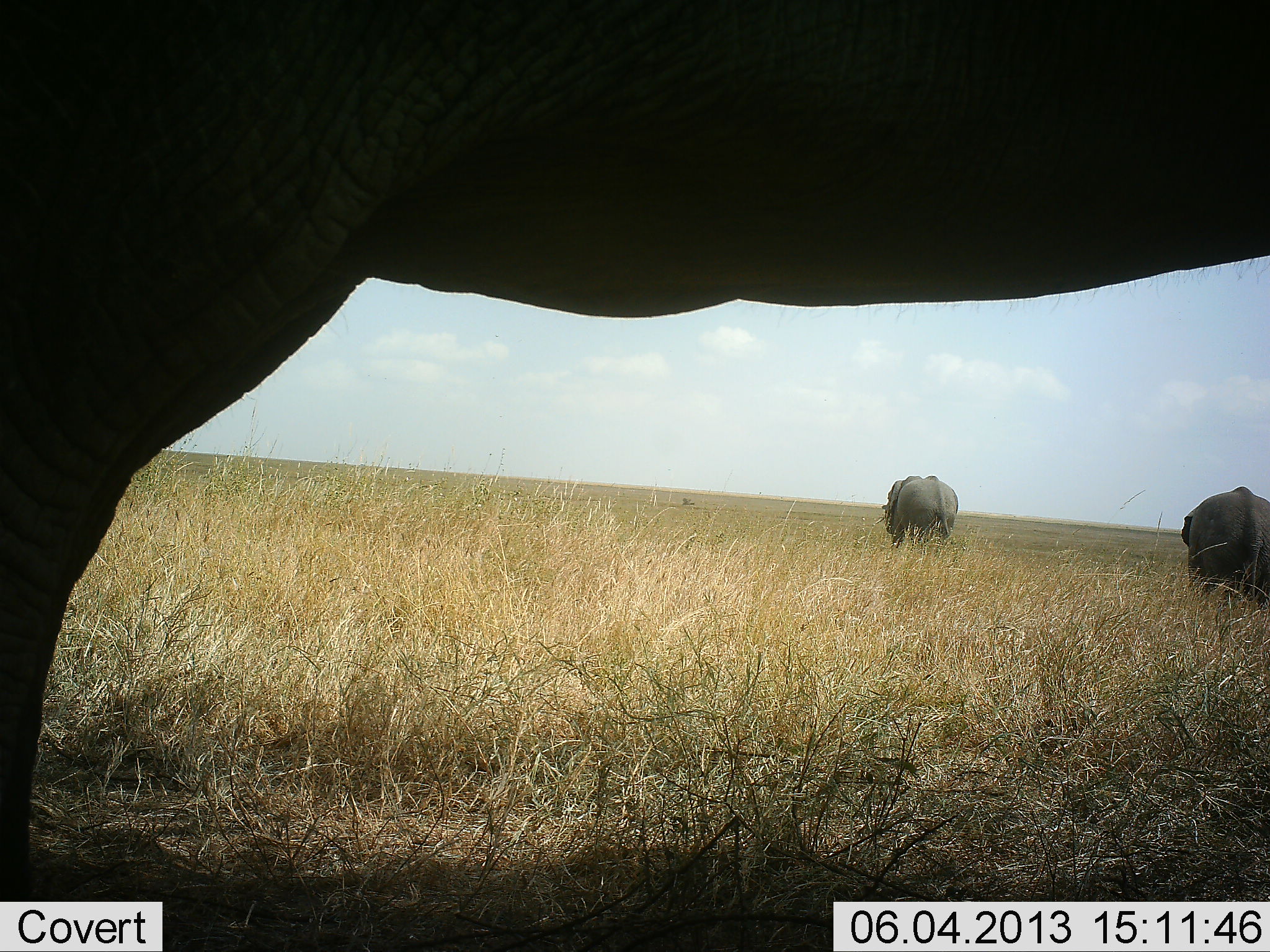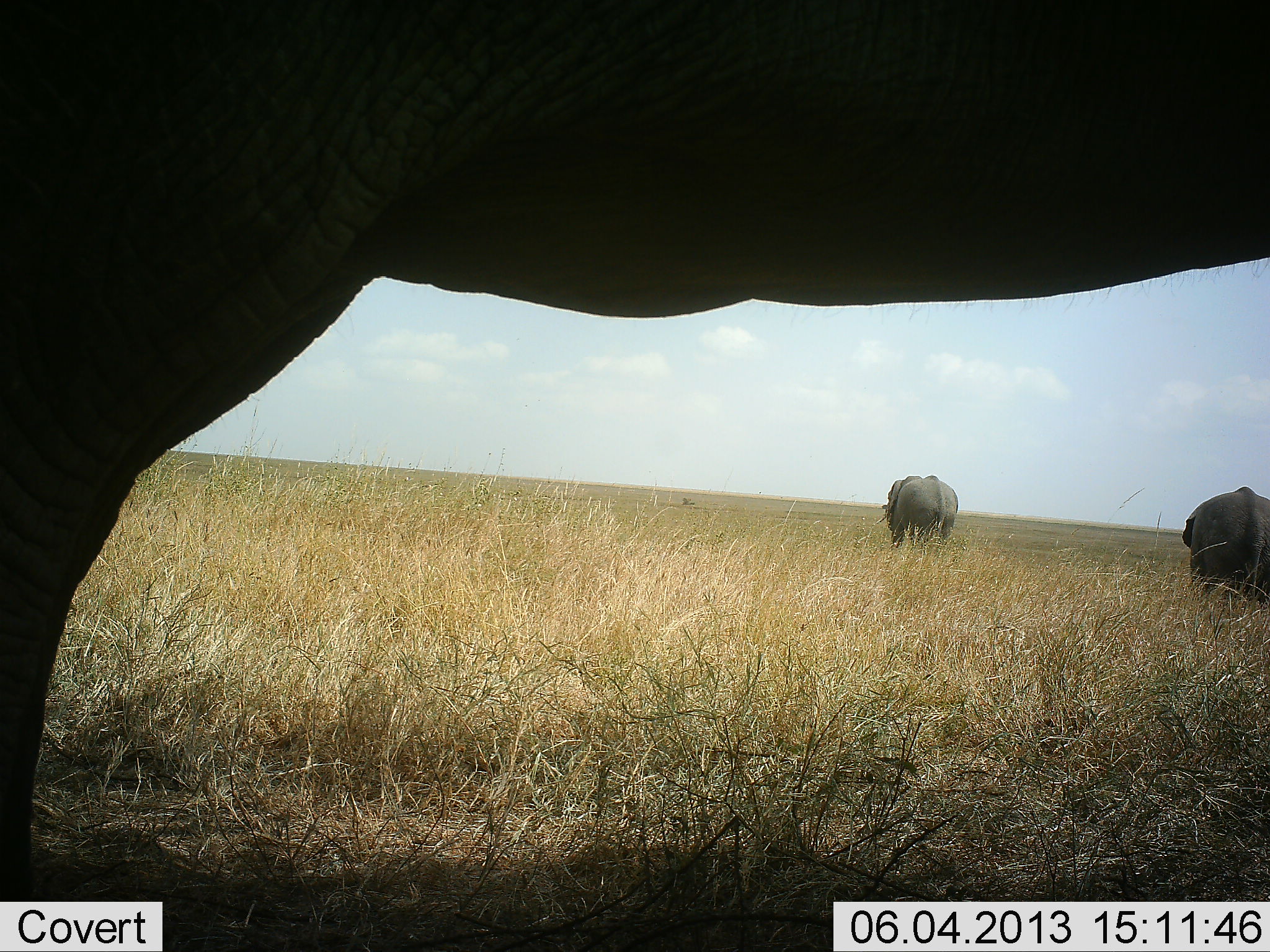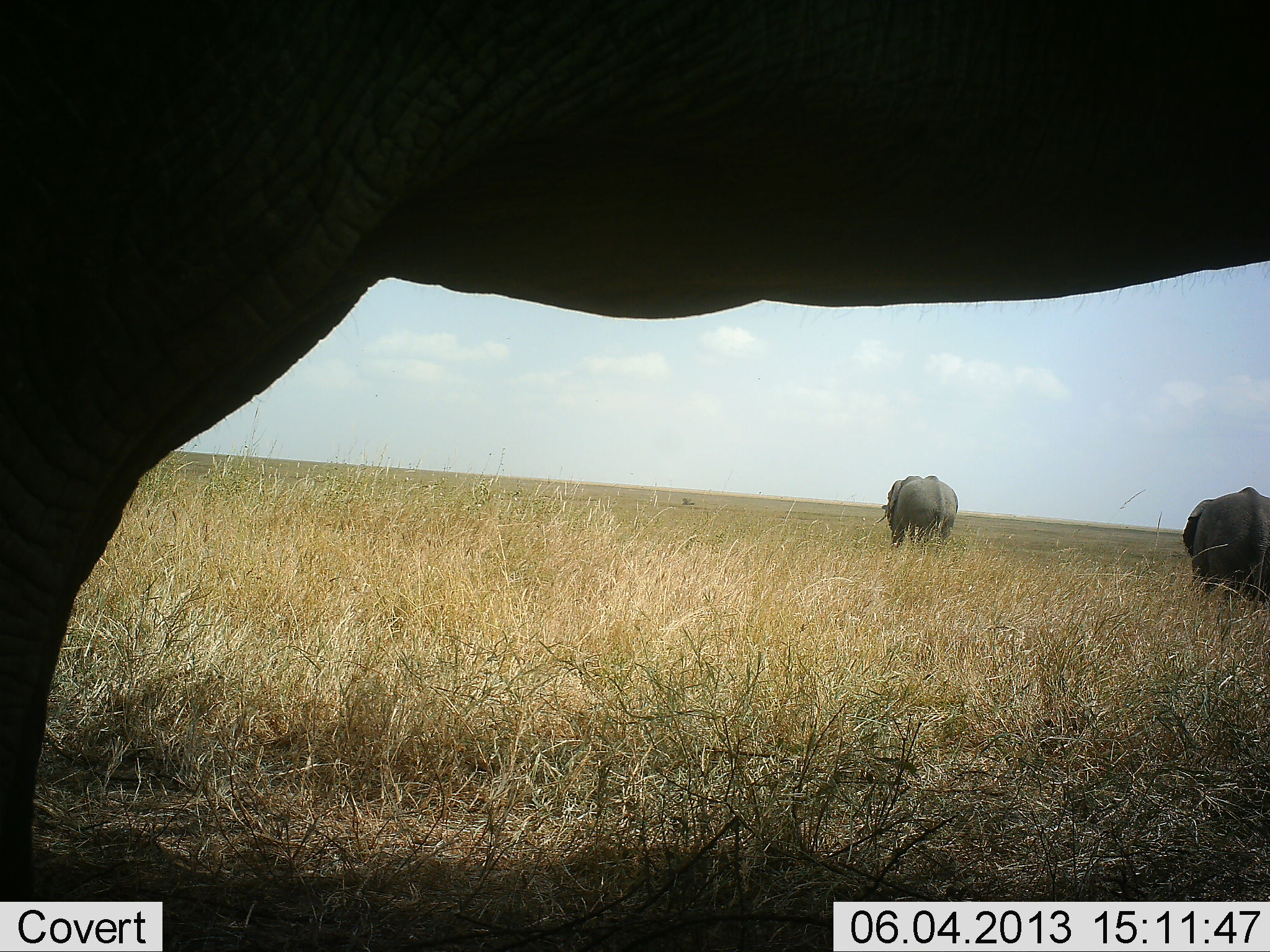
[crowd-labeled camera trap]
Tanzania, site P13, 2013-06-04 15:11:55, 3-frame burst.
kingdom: Animalia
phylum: Chordata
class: Mammalia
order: Proboscidea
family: Elephantidae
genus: Loxodonta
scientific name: Loxodonta africana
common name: african bush elephant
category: elephant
Elephant (african bush elephant) (Loxodonta africana), count 3. Behavior (volunteer vote fractions): standing 55%, resting 9%, moving 45%, interacting 0%. Young present (vote fraction): 0%. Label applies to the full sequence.